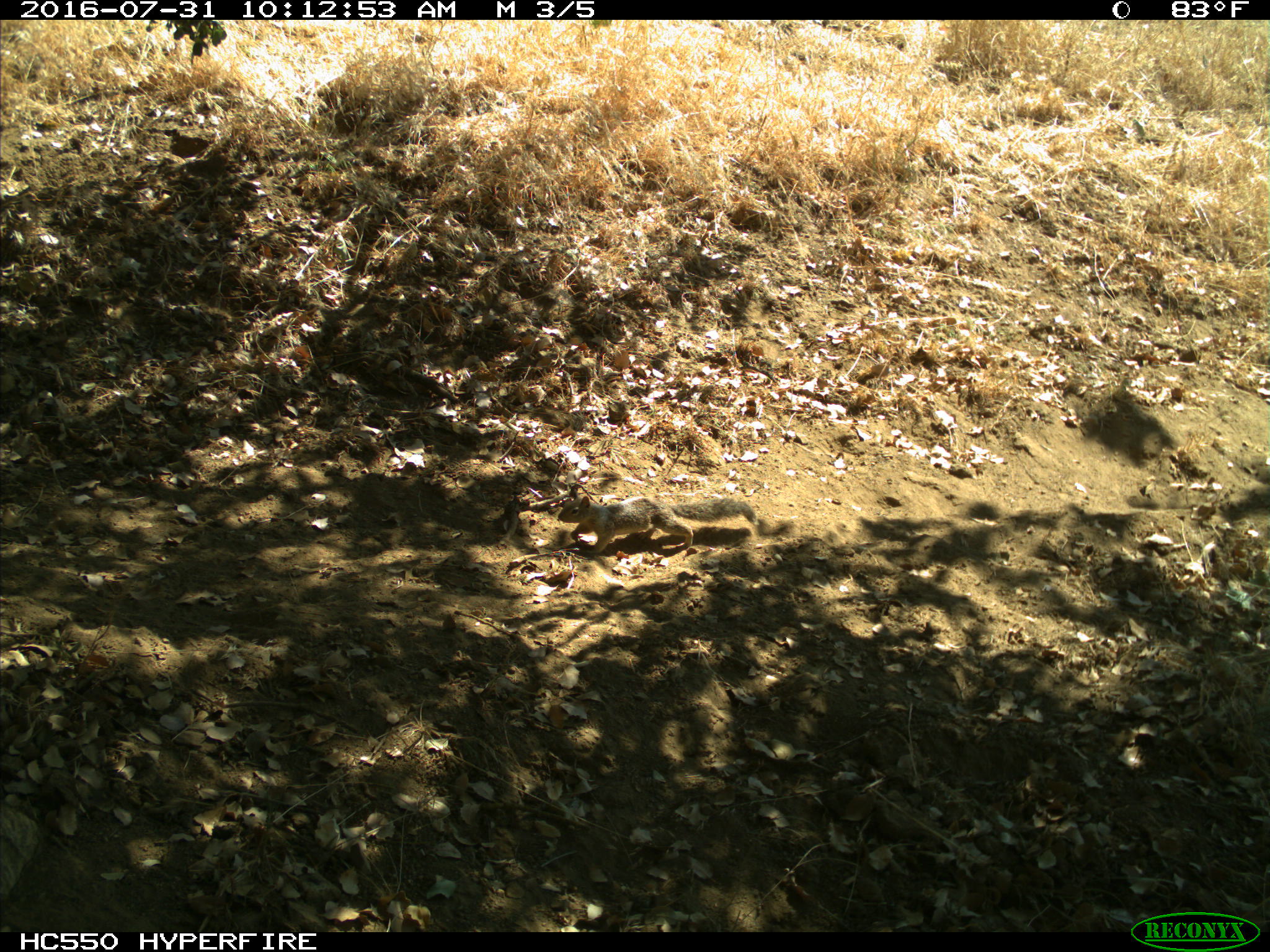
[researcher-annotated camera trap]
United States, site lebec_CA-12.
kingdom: Animalia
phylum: Chordata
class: Mammalia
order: Rodentia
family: Sciuridae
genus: Otospermophilus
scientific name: Otospermophilus beecheyi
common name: california ground squirrel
Otospermophilus beecheyi (california ground squirrel).